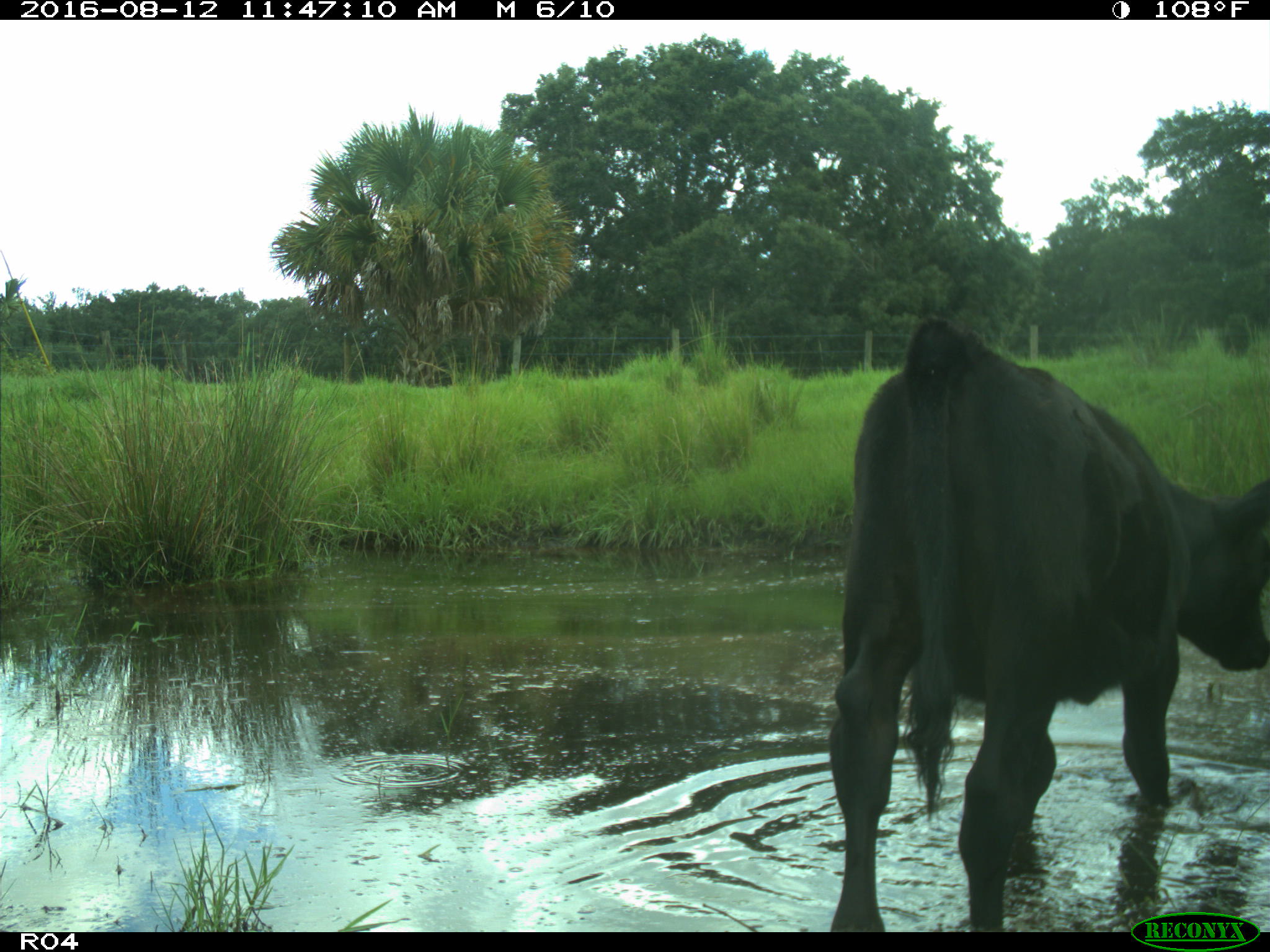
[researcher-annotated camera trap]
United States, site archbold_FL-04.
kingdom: Animalia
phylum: Chordata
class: Mammalia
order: Artiodactyla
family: Bovidae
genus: Bos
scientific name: Bos taurus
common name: domestic cow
Bos taurus (domestic cow).